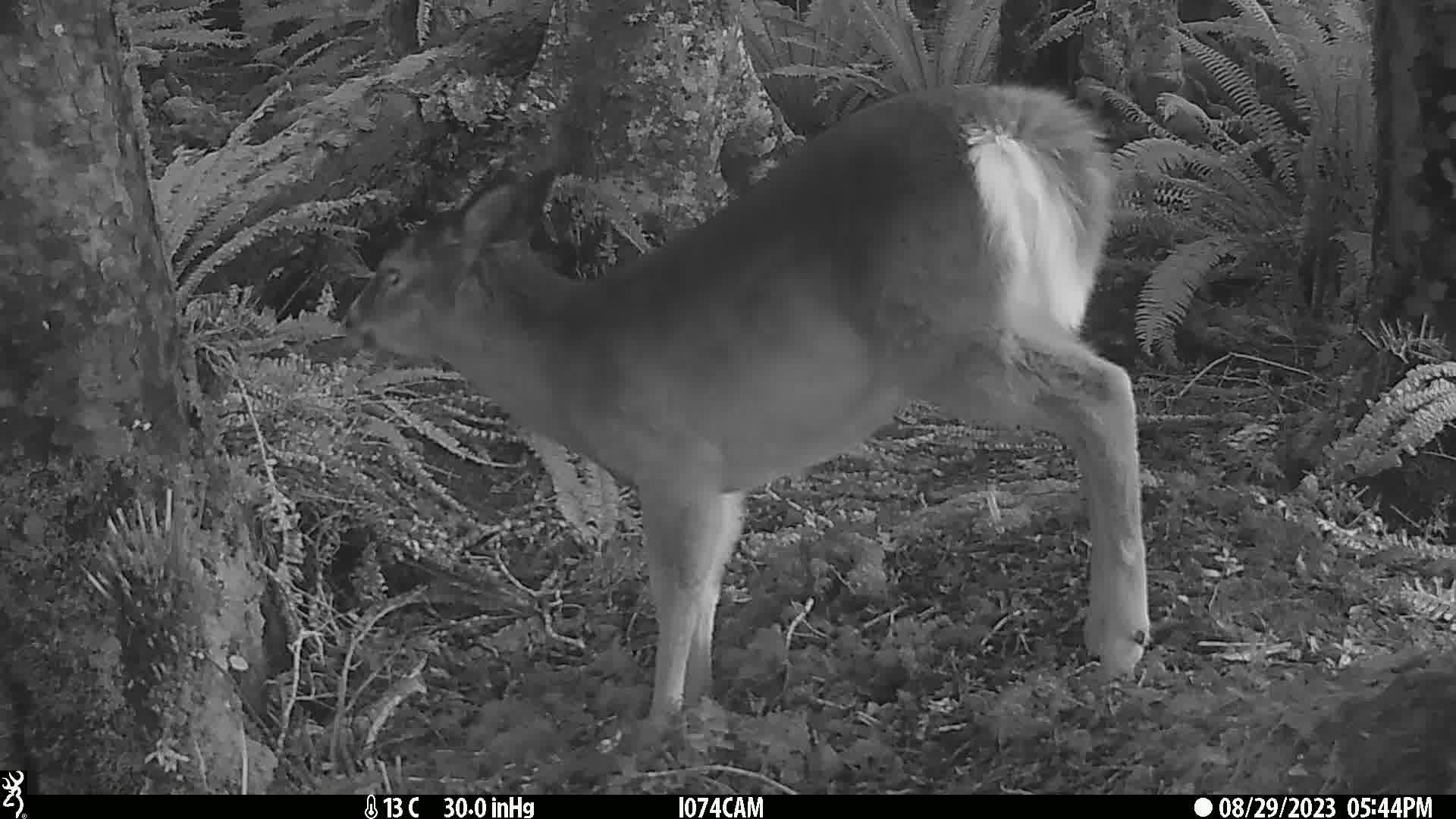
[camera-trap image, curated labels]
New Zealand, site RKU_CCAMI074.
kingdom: Animalia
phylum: Chordata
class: Mammalia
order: Artiodactyla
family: Cervidae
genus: Odocoileus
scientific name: Odocoileus virginianus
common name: white-tailed deer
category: white tailed deer